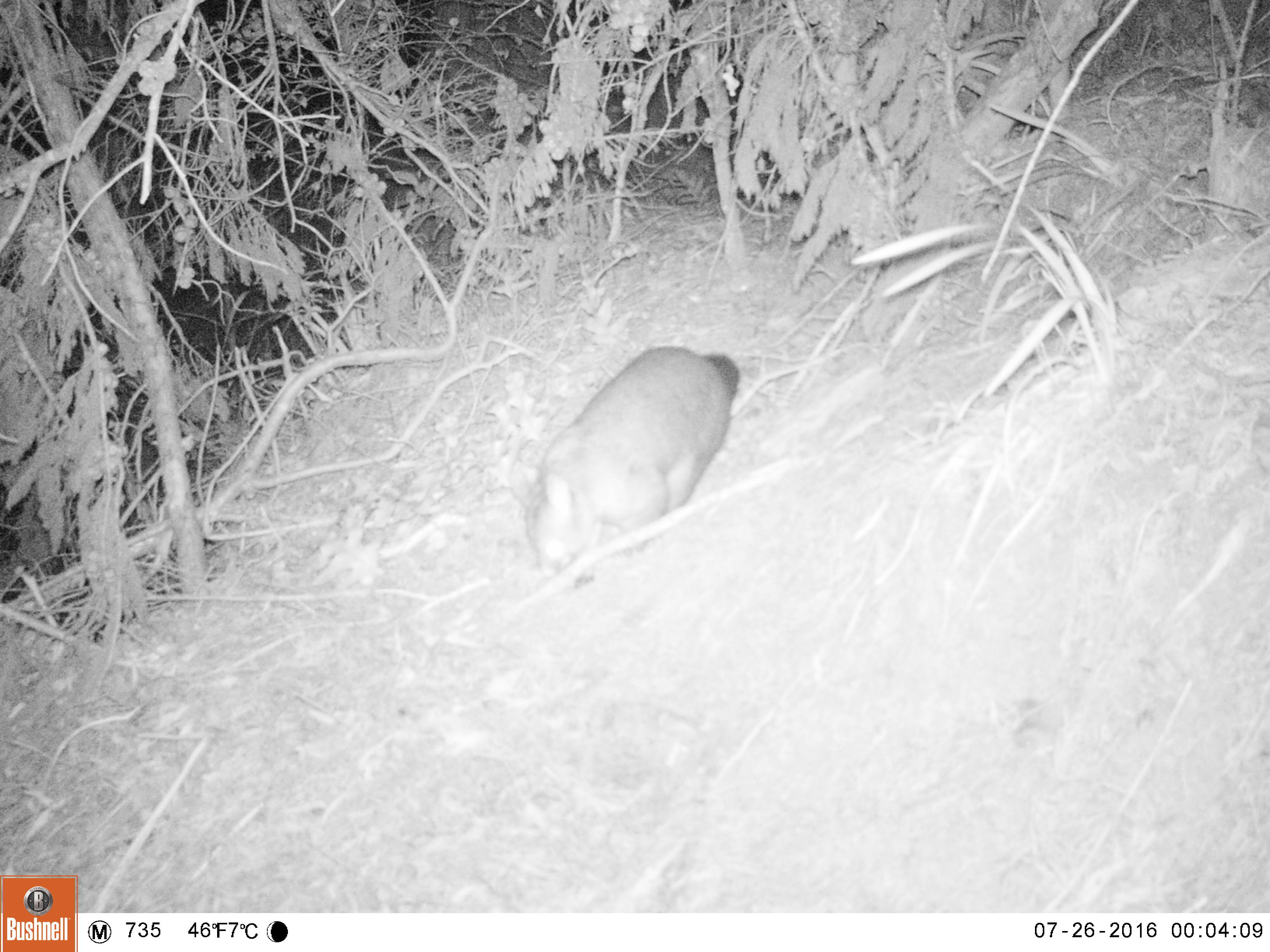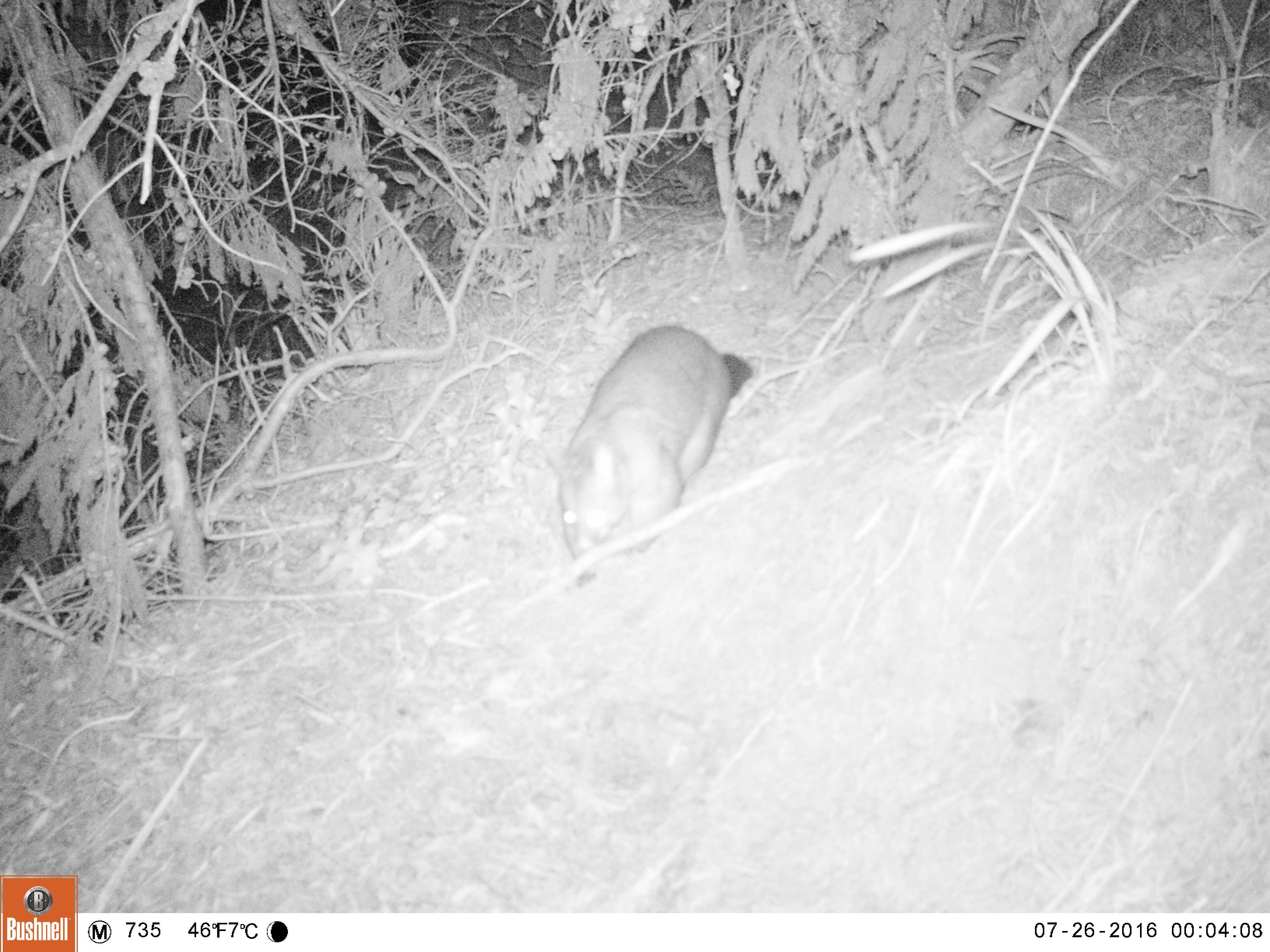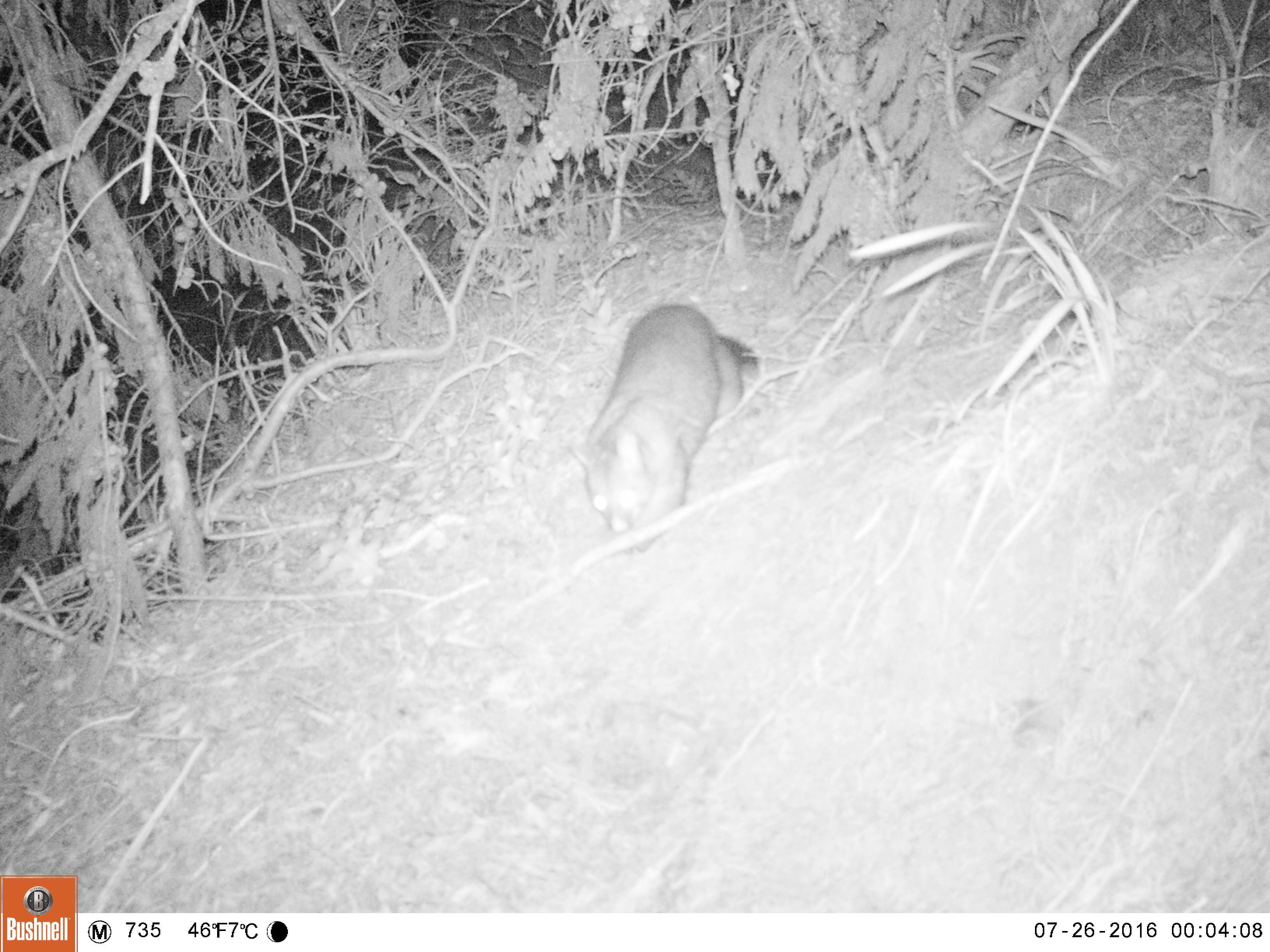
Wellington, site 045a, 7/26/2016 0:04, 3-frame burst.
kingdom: Animalia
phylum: Chordata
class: Mammalia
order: Didelphimorphia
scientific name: Didelphimorphia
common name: possum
Possum (Didelphimorphia).